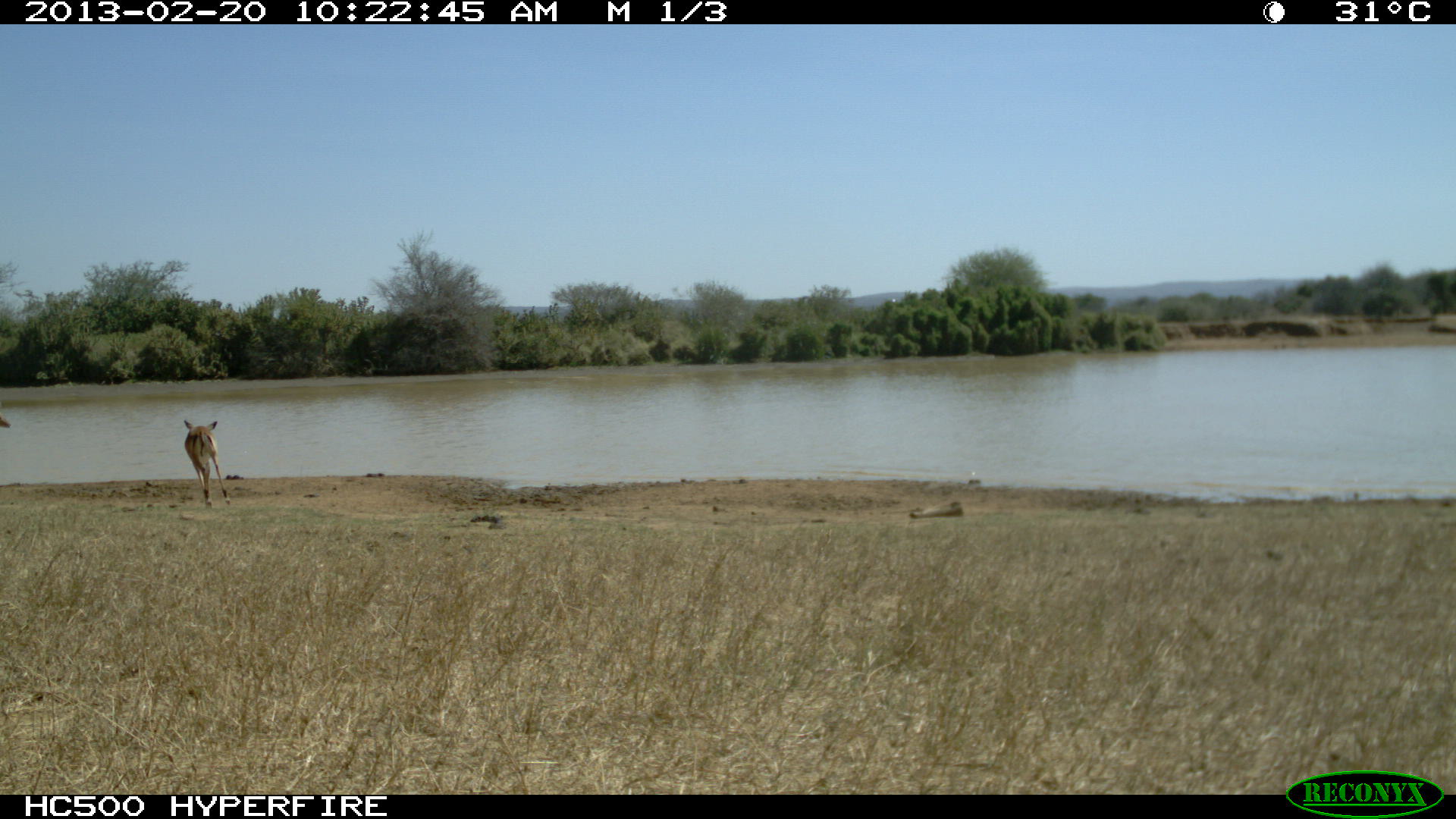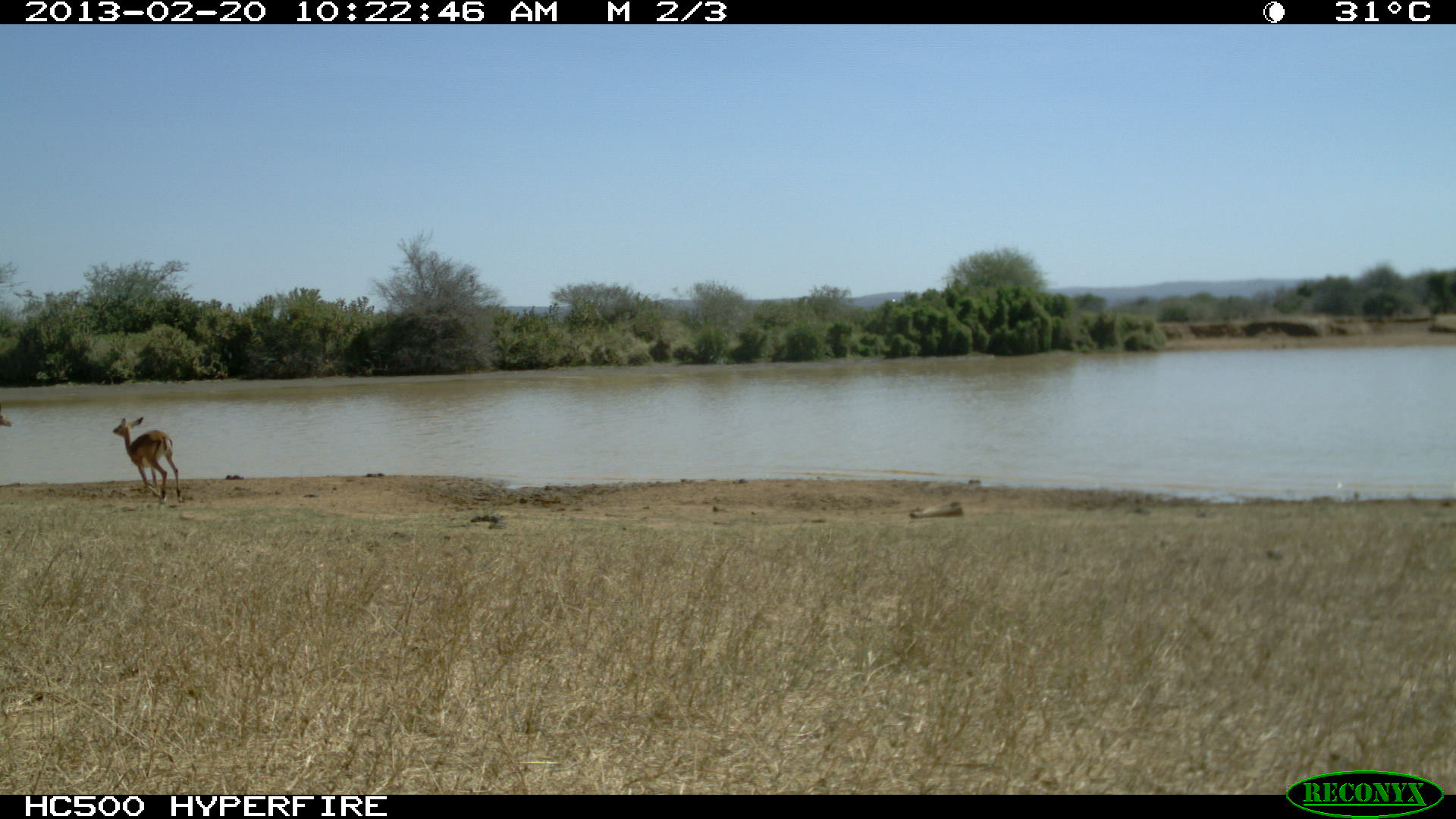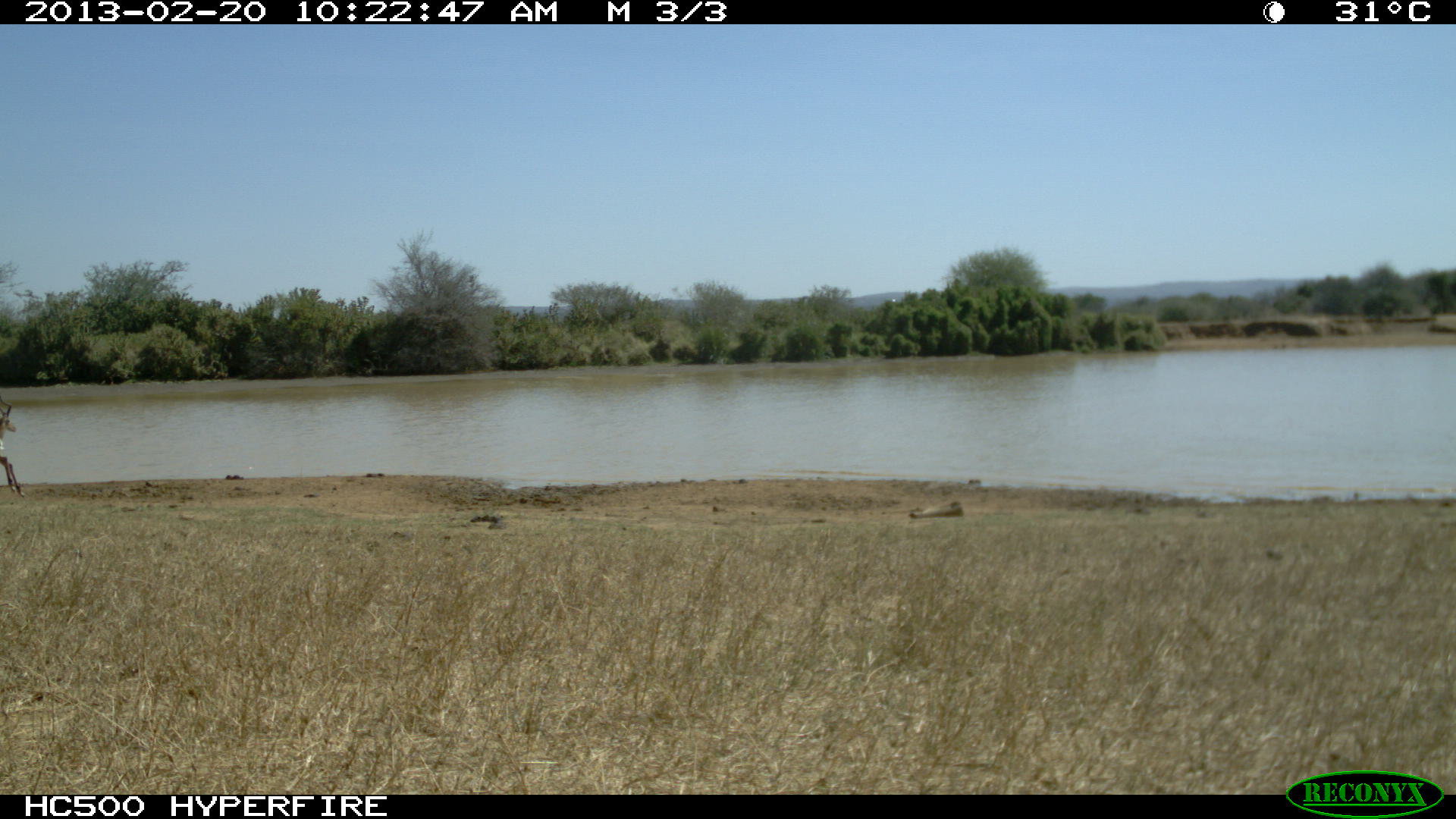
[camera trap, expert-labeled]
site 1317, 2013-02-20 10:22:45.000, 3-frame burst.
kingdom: Animalia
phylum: Chordata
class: Mammalia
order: Artiodactyla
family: Bovidae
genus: Aepyceros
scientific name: Aepyceros melampus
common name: impala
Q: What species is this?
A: Aepyceros melampus (impala).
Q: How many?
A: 2.